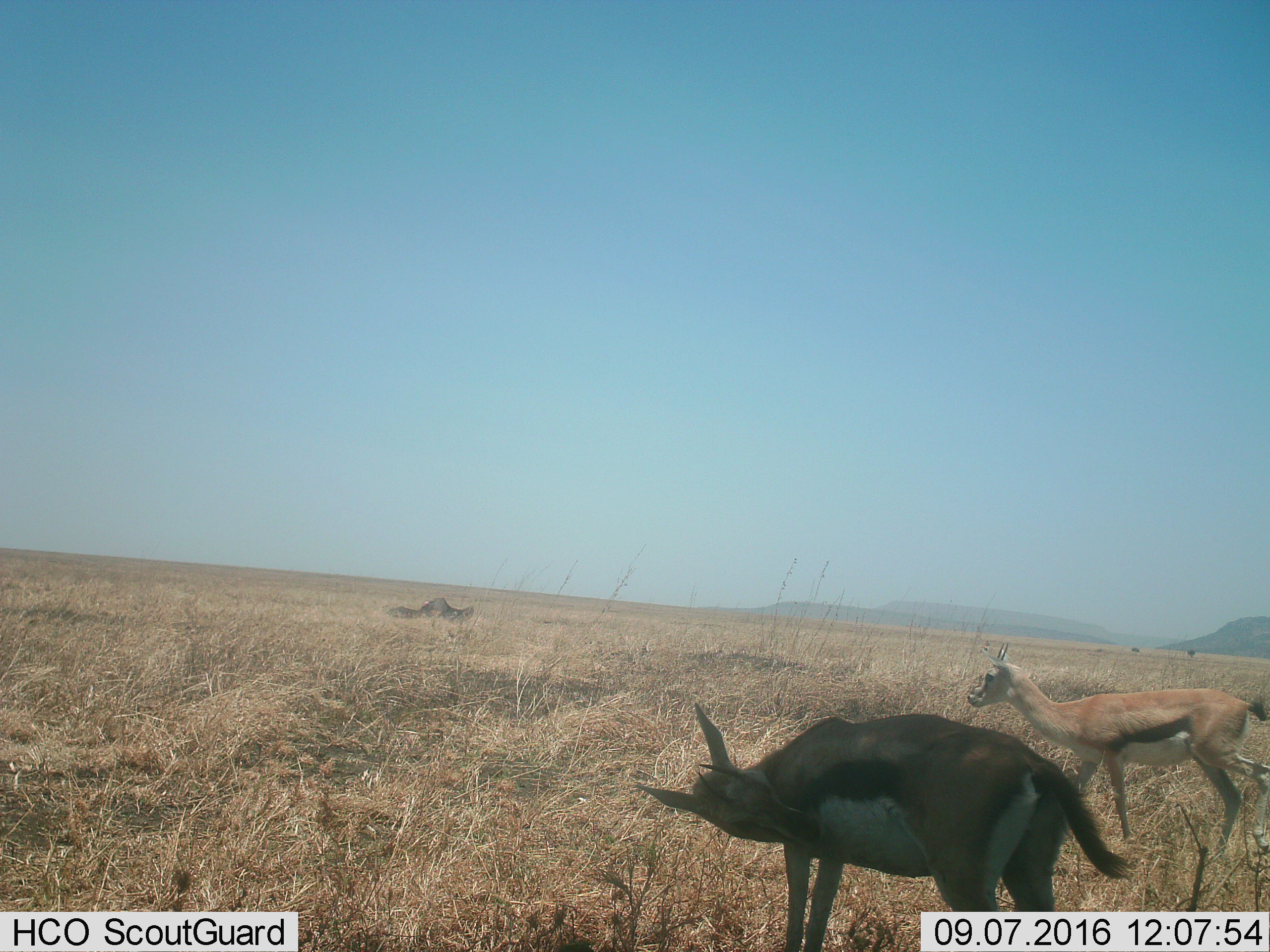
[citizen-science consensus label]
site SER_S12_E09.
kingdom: Animalia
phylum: Chordata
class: Mammalia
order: Artiodactyla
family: Bovidae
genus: Eudorcas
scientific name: Eudorcas thomsonii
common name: thomson's gazelle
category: gazellethomsons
Gazellethomsons (thomson's gazelle) (Eudorcas thomsonii), count 2. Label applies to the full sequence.